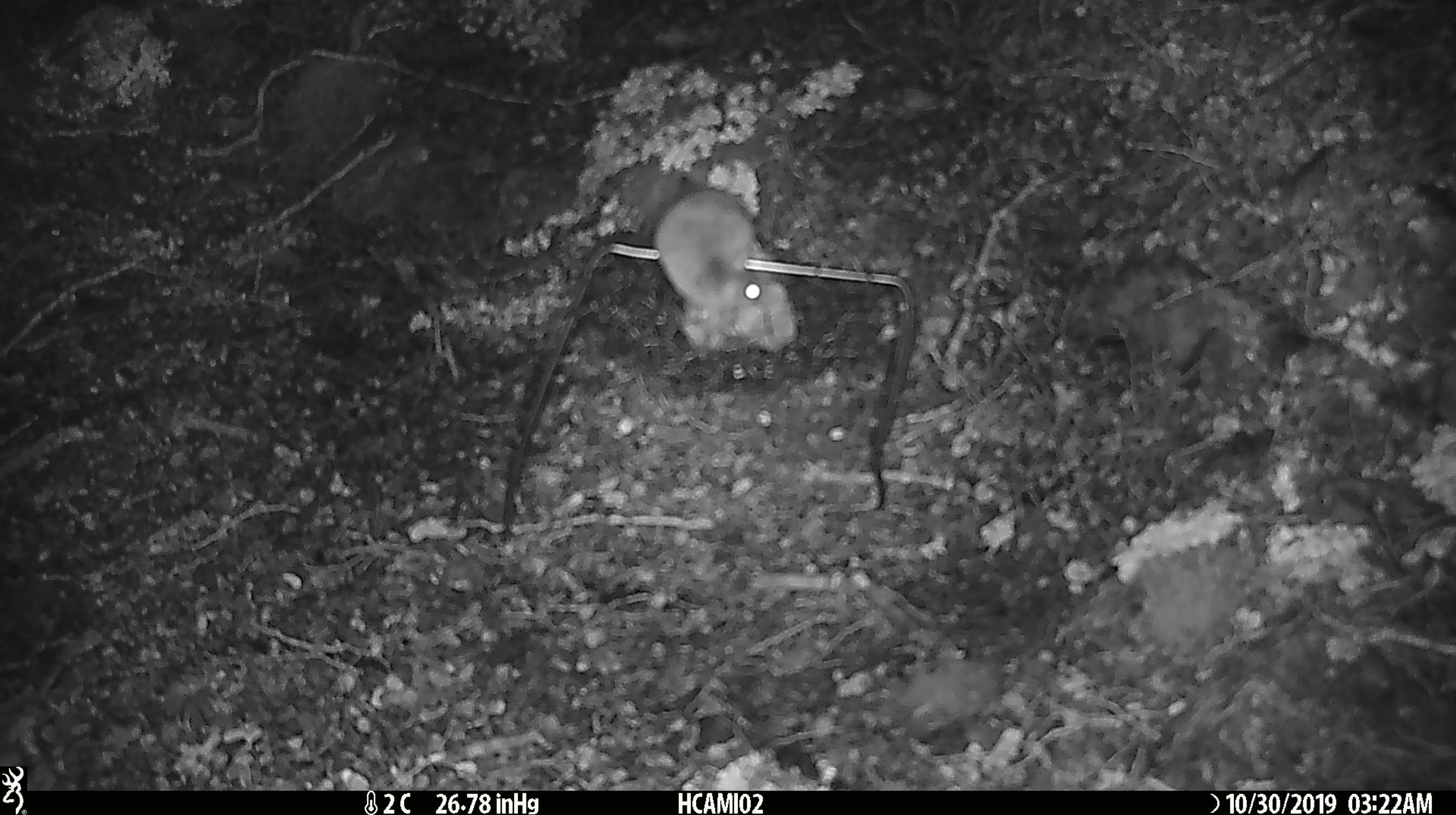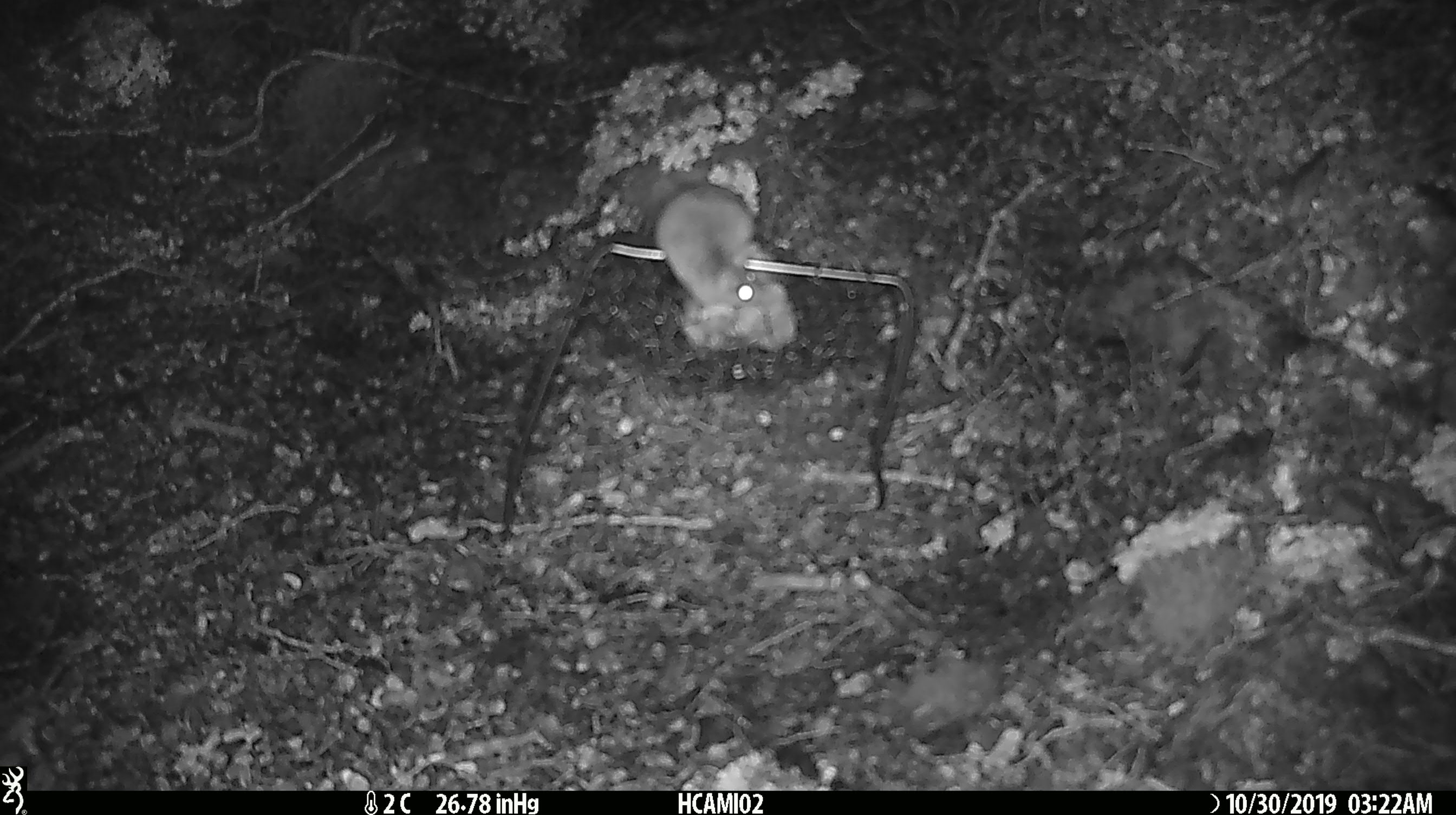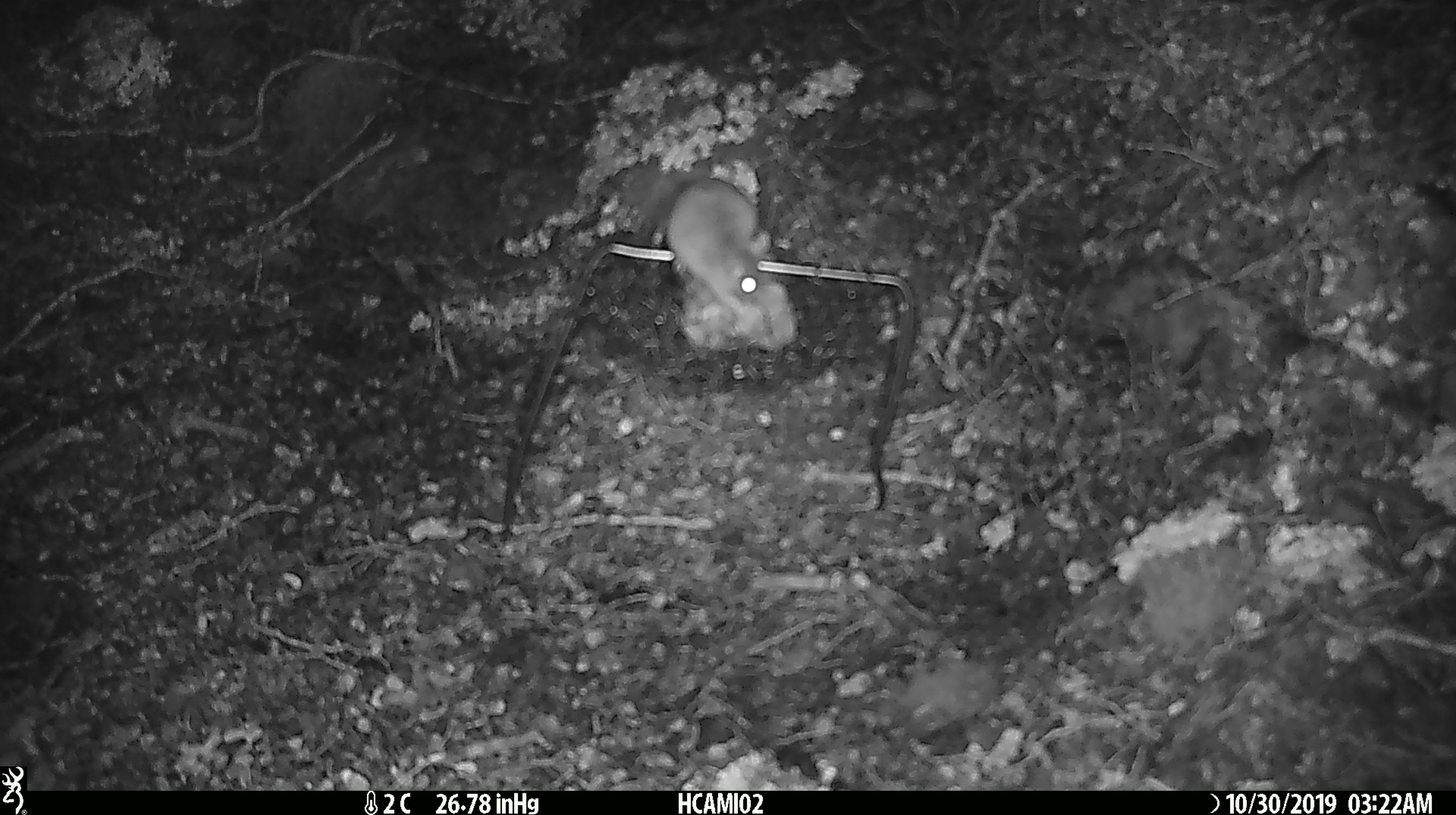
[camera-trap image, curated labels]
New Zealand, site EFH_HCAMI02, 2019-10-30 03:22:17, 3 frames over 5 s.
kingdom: Animalia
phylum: Chordata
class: Mammalia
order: Rodentia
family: Muridae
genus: Mus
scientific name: Mus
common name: mouse